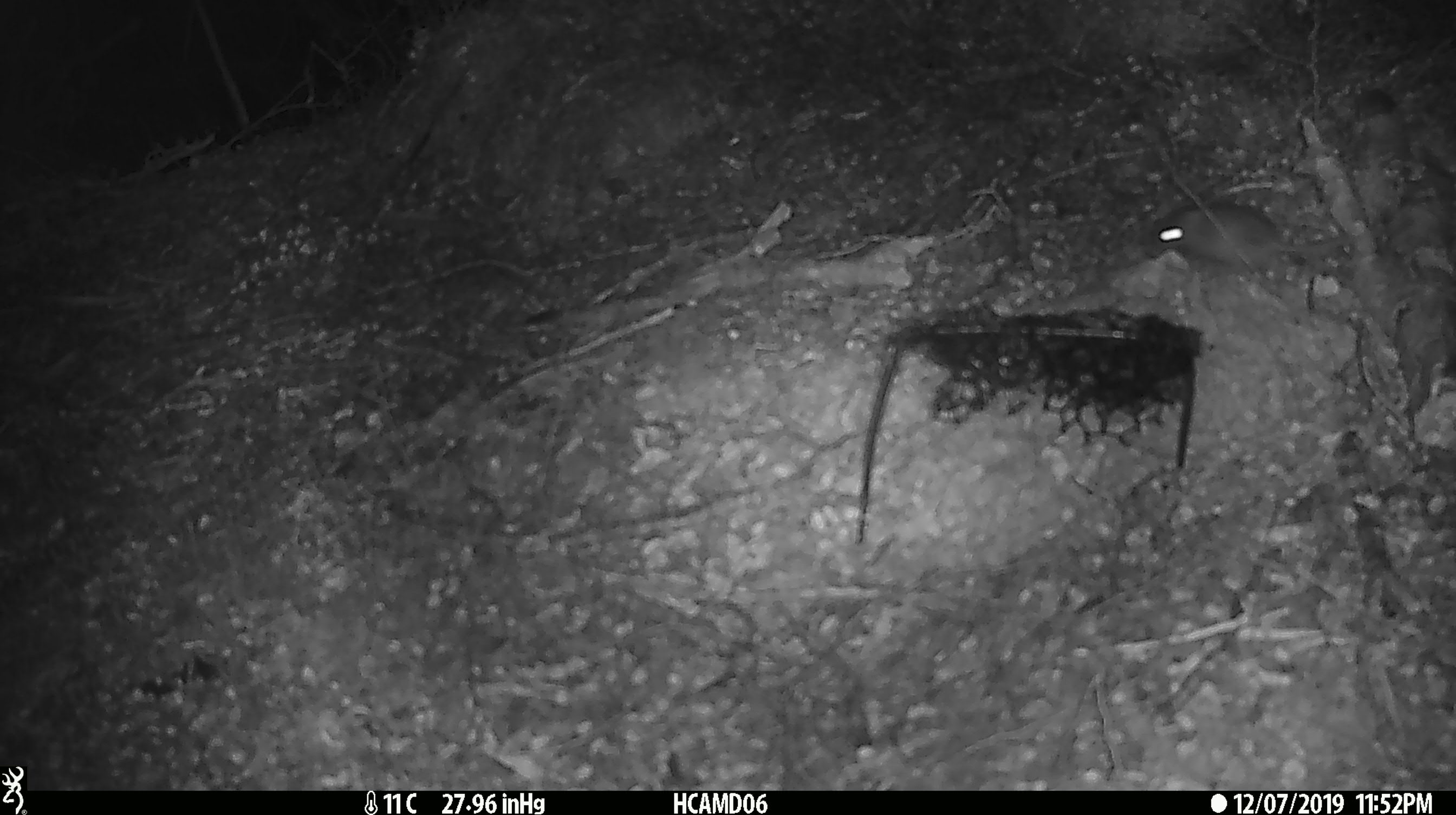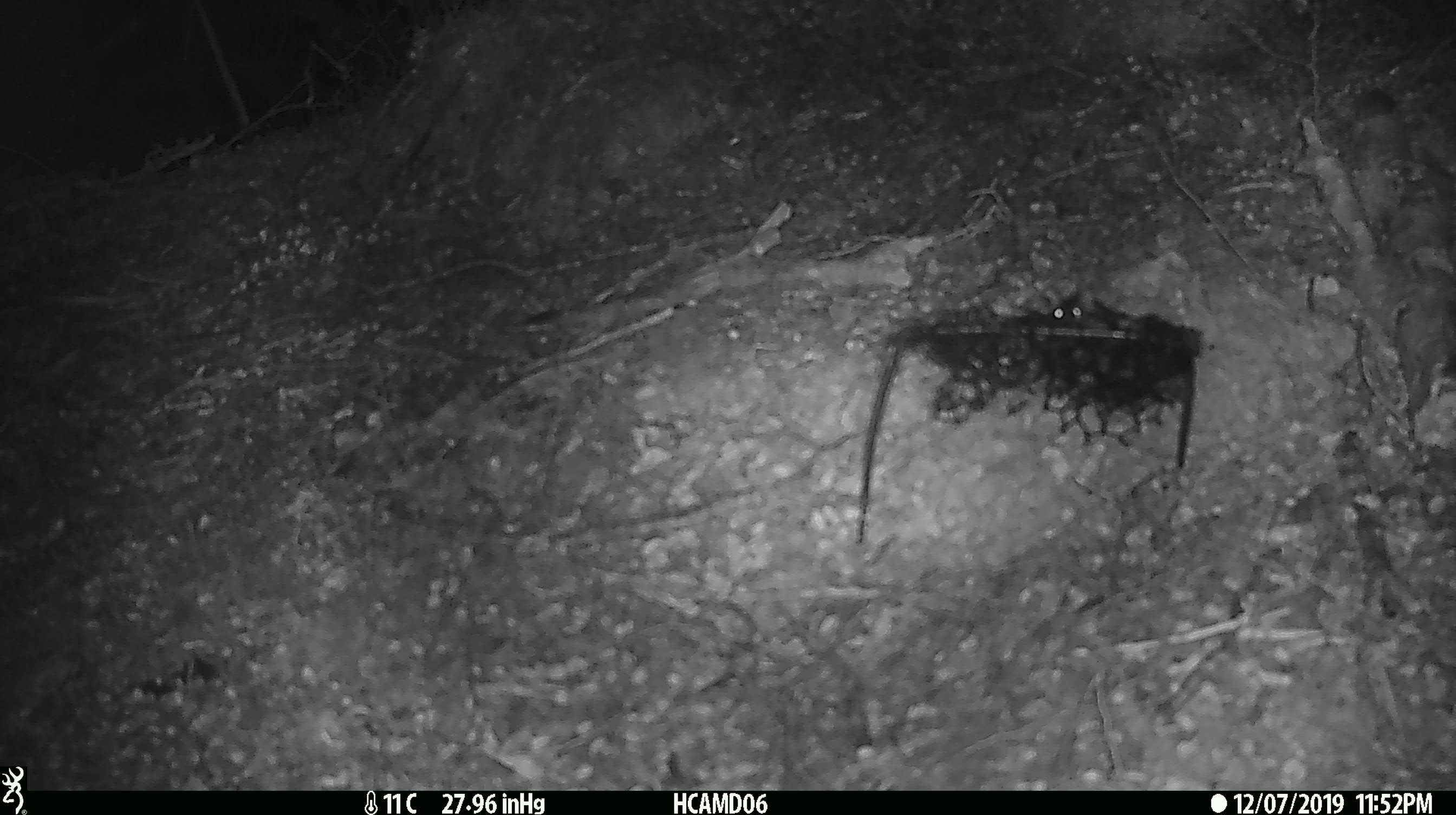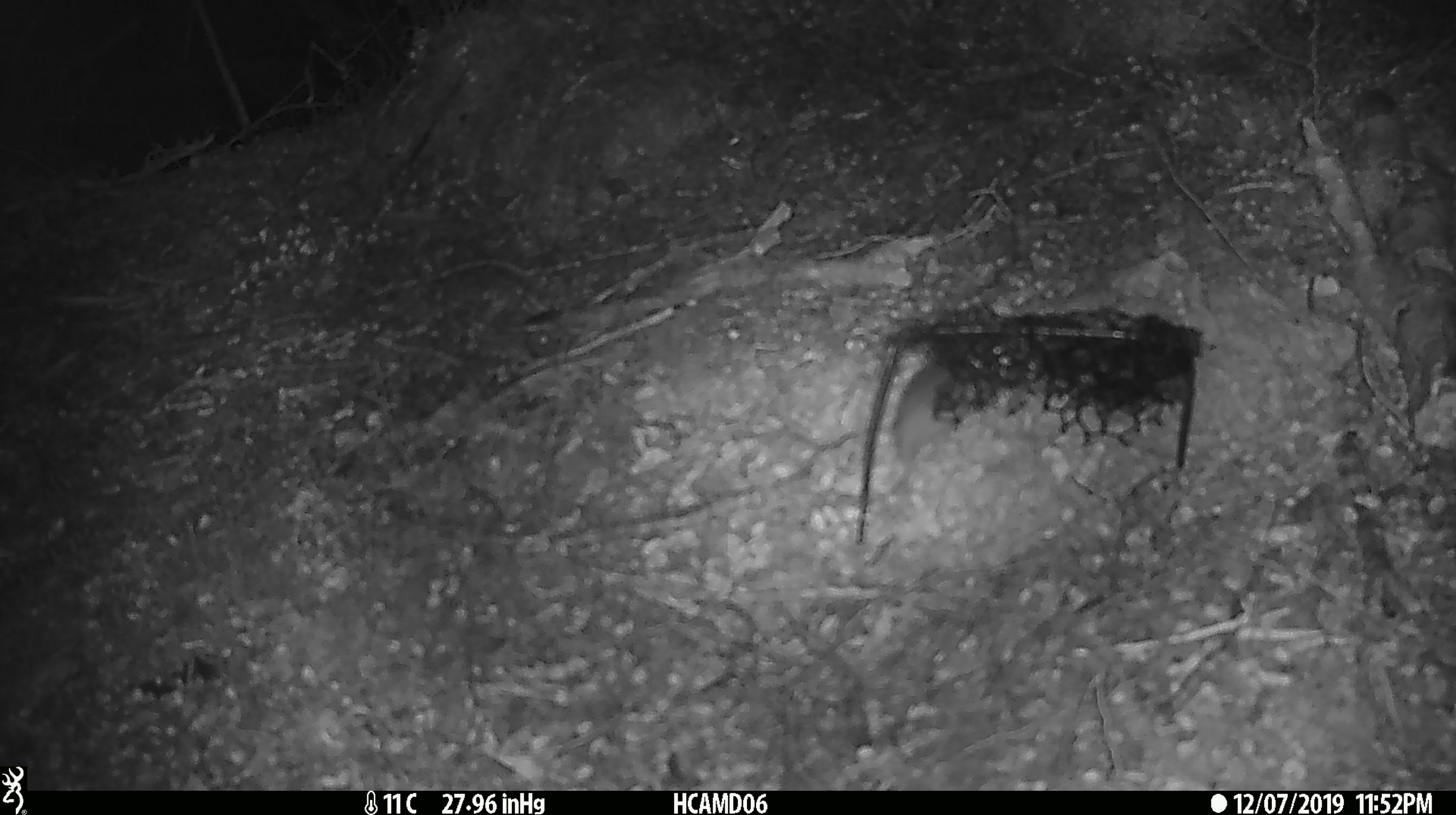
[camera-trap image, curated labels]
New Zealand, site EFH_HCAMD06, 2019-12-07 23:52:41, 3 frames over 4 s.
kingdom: Animalia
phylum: Chordata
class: Mammalia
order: Rodentia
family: Muridae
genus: Mus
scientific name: Mus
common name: mouse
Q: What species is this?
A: Mouse (Mus).